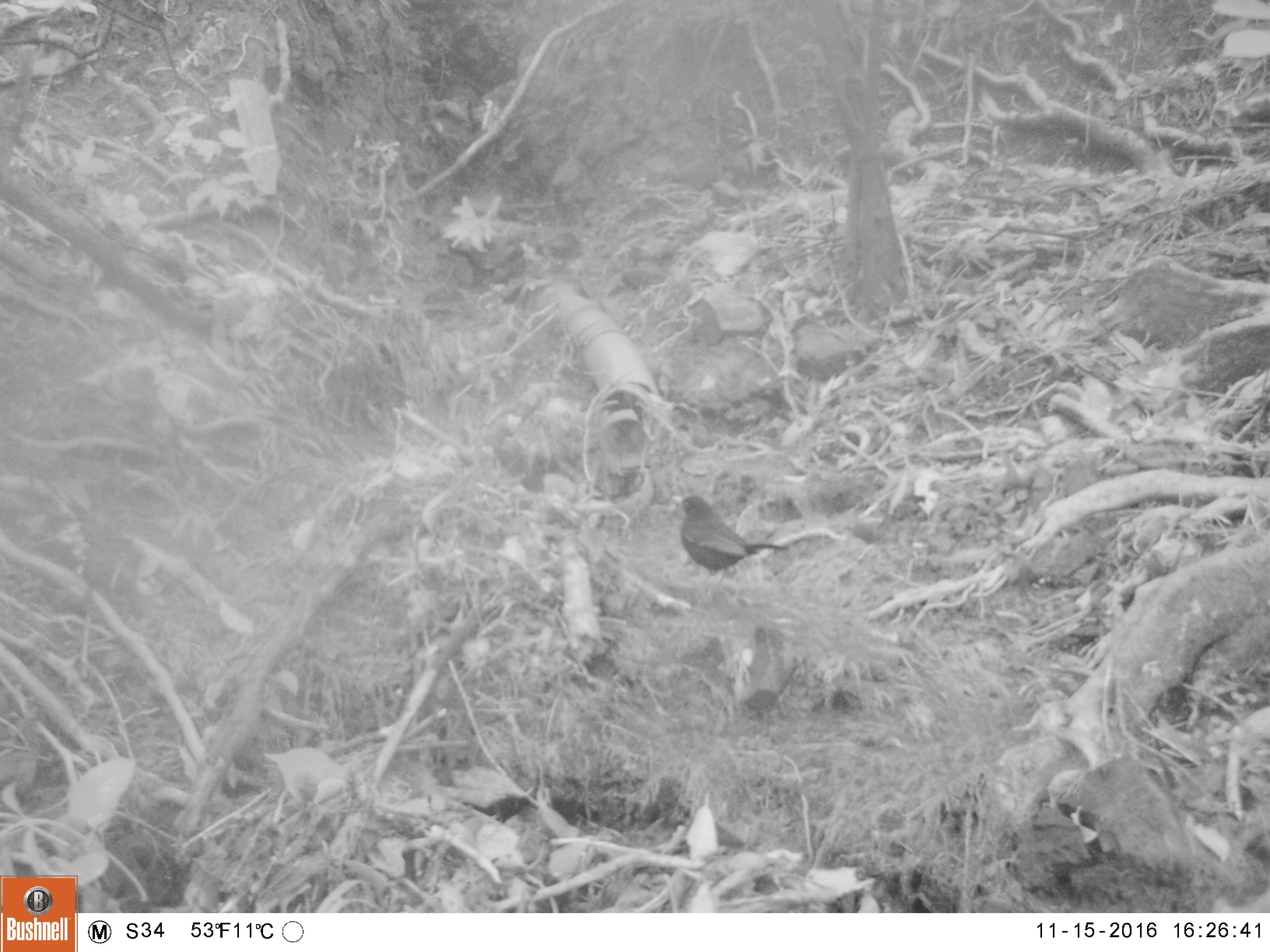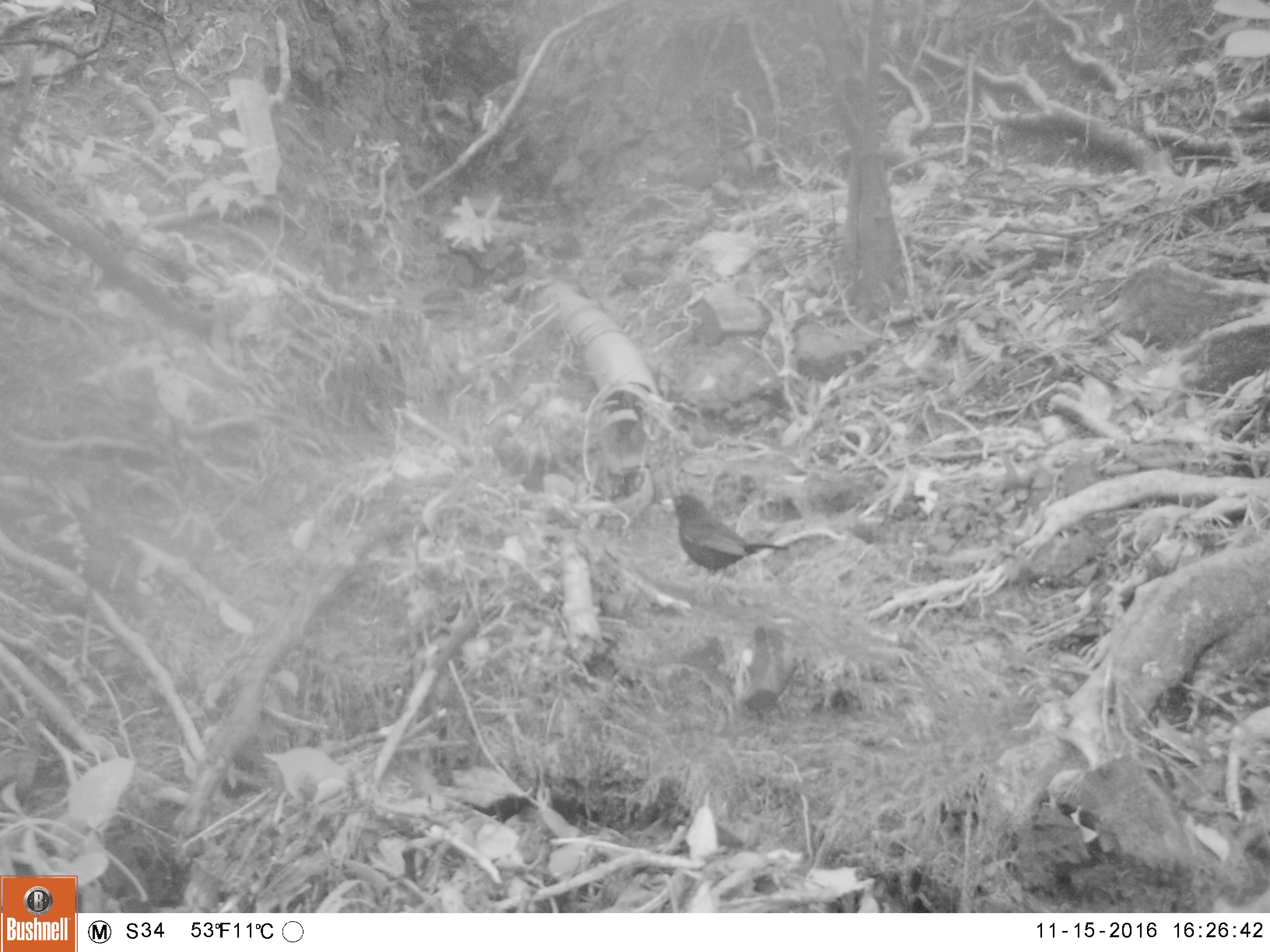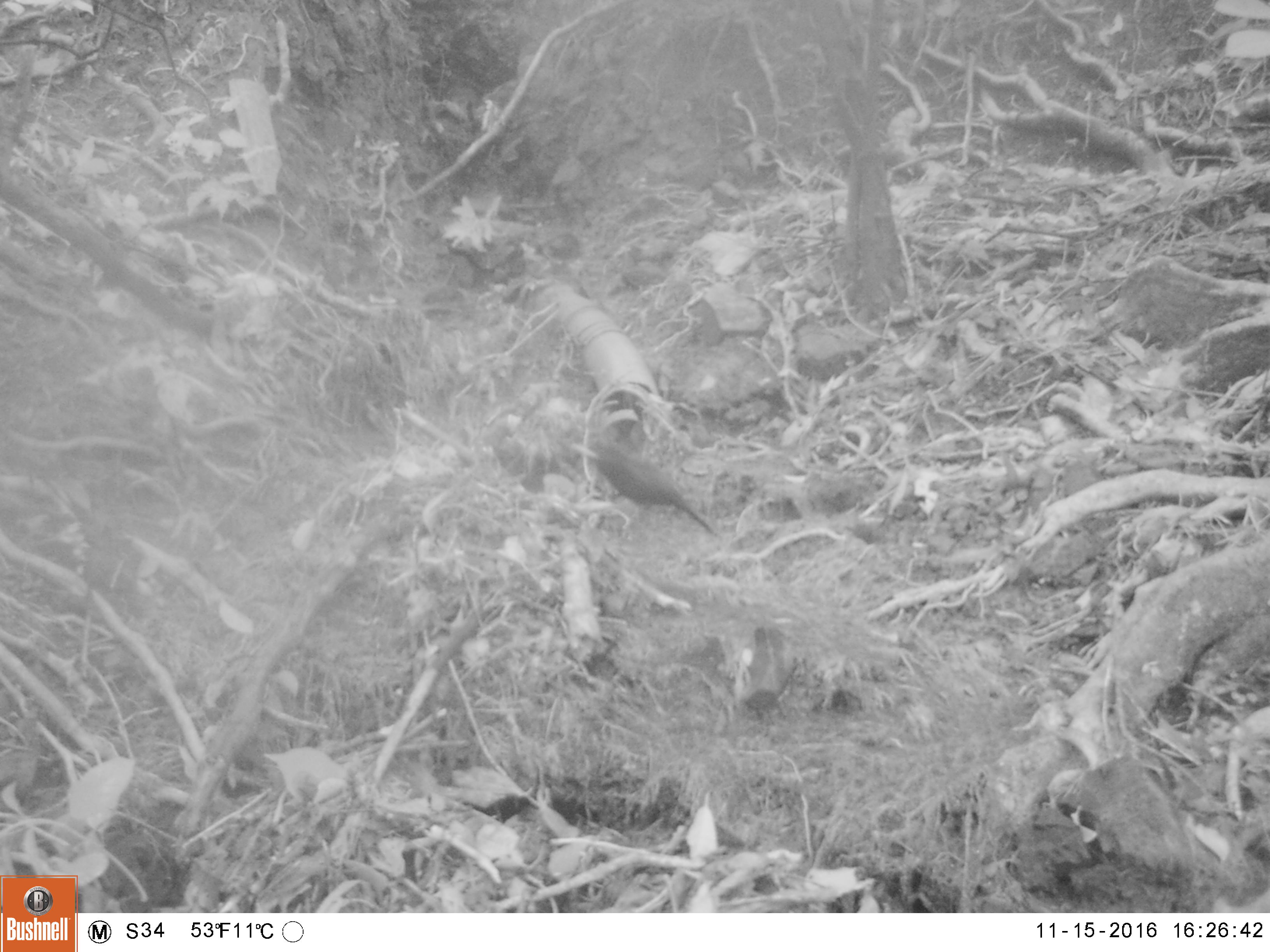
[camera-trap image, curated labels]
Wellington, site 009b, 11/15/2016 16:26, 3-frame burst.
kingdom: Animalia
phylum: Chordata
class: Aves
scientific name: Aves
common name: bird